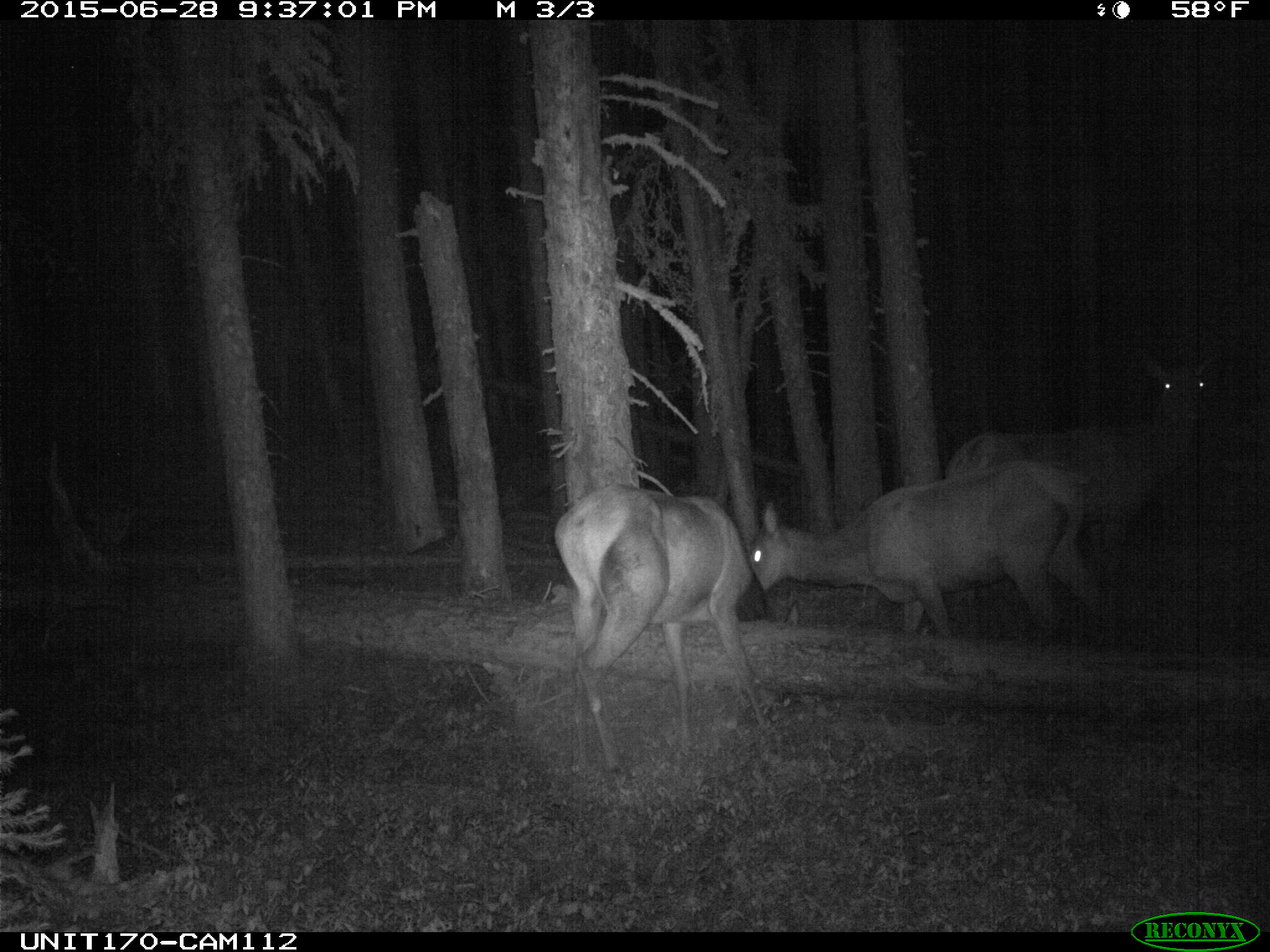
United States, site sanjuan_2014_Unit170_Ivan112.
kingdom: Animalia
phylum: Chordata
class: Mammalia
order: Artiodactyla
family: Cervidae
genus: Cervus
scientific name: Cervus elaphus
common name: red deer